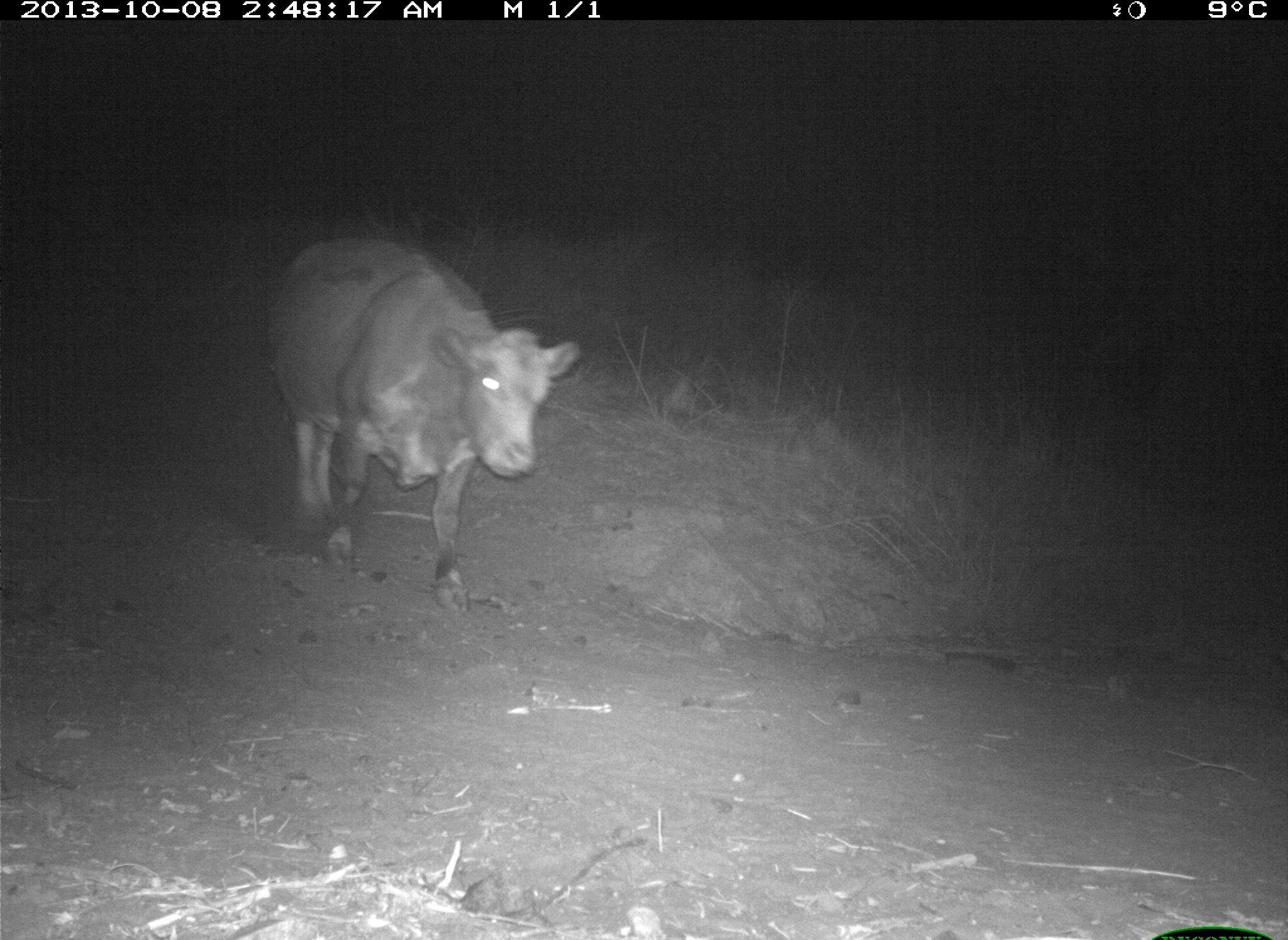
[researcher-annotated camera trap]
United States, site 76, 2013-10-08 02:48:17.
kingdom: Animalia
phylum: Chordata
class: Mammalia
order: Artiodactyla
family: Bovidae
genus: Bos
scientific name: Bos taurus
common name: cow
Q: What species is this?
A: Cow (Bos taurus).